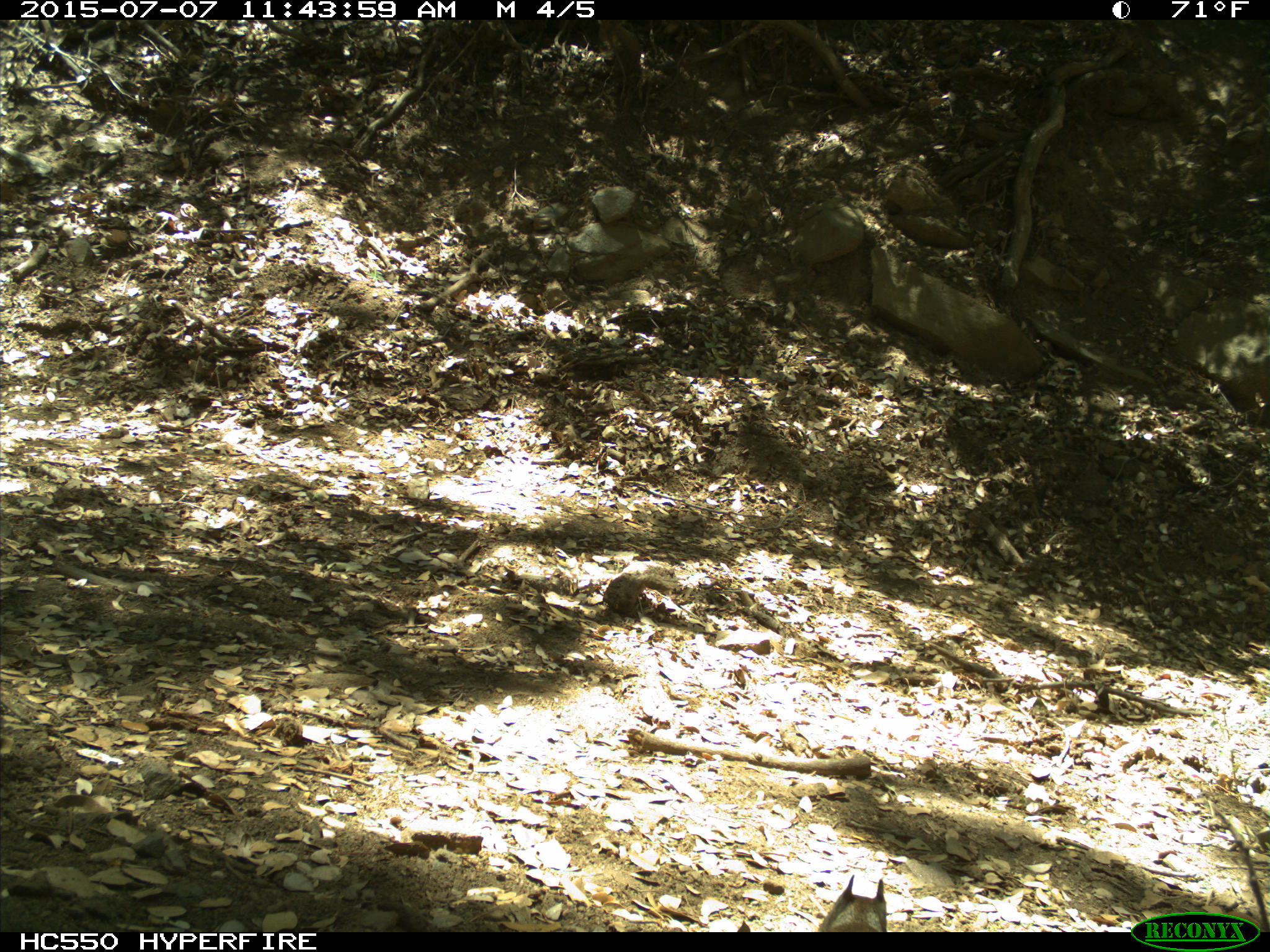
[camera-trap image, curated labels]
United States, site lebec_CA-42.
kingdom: Animalia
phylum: Chordata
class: Mammalia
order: Rodentia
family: Sciuridae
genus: Otospermophilus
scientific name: Otospermophilus beecheyi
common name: california ground squirrel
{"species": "Otospermophilus beecheyi (california ground squirrel)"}